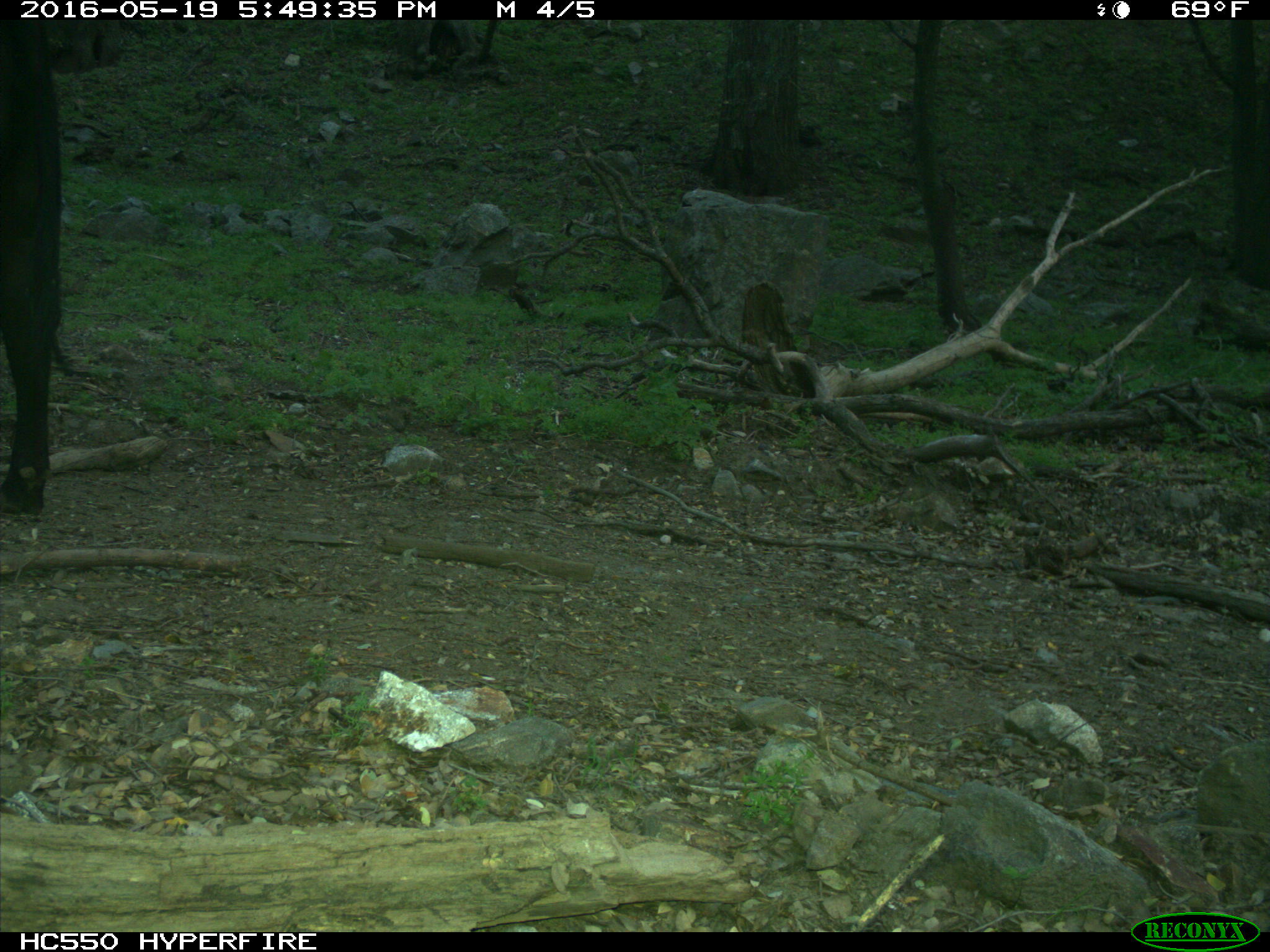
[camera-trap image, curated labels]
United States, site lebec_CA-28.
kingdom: Animalia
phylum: Chordata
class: Mammalia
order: Artiodactyla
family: Bovidae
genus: Bos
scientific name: Bos taurus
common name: domestic cow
Bos taurus (domestic cow).